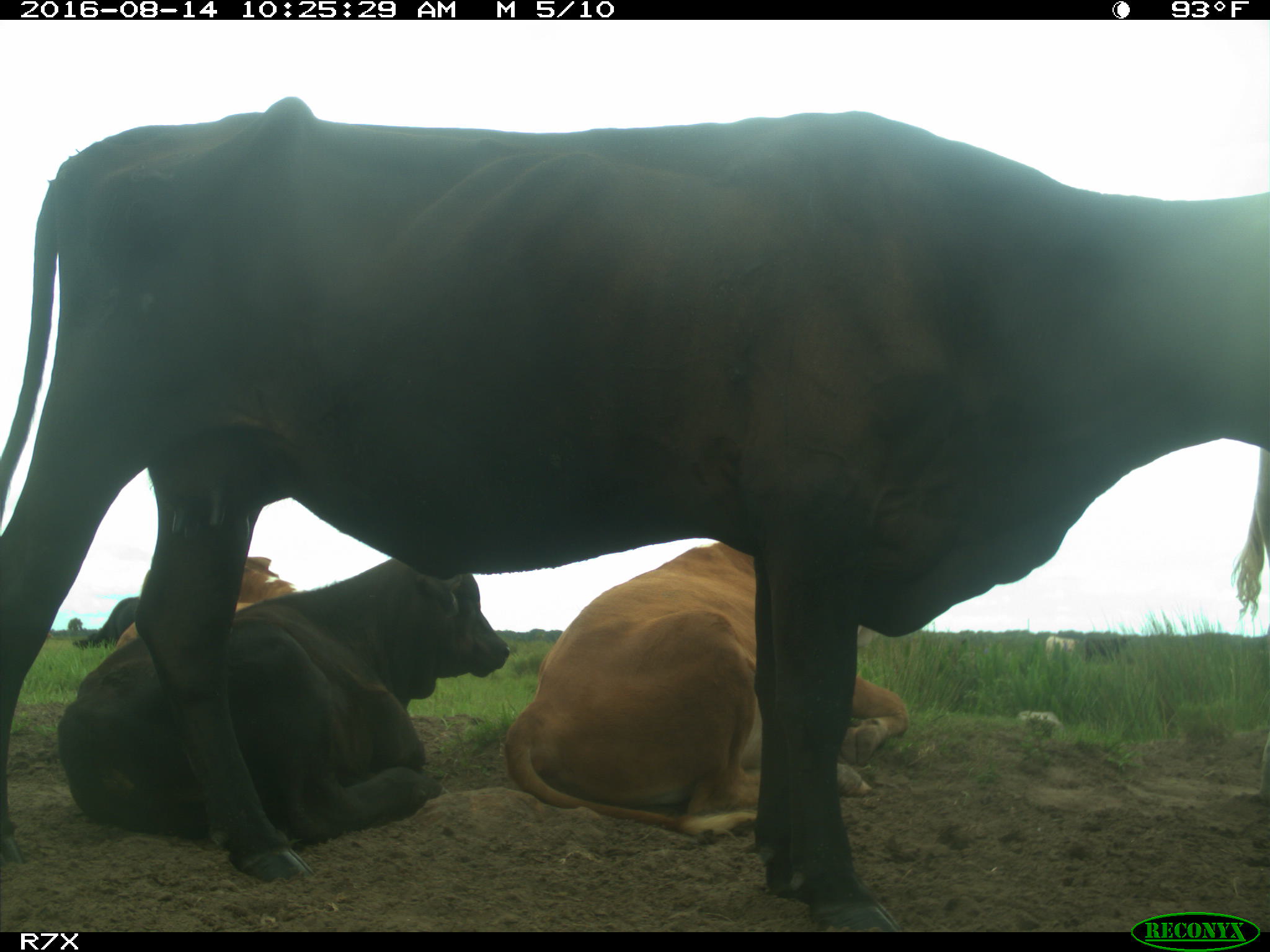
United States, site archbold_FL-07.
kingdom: Animalia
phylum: Chordata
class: Mammalia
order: Artiodactyla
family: Bovidae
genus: Bos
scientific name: Bos taurus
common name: domestic cow